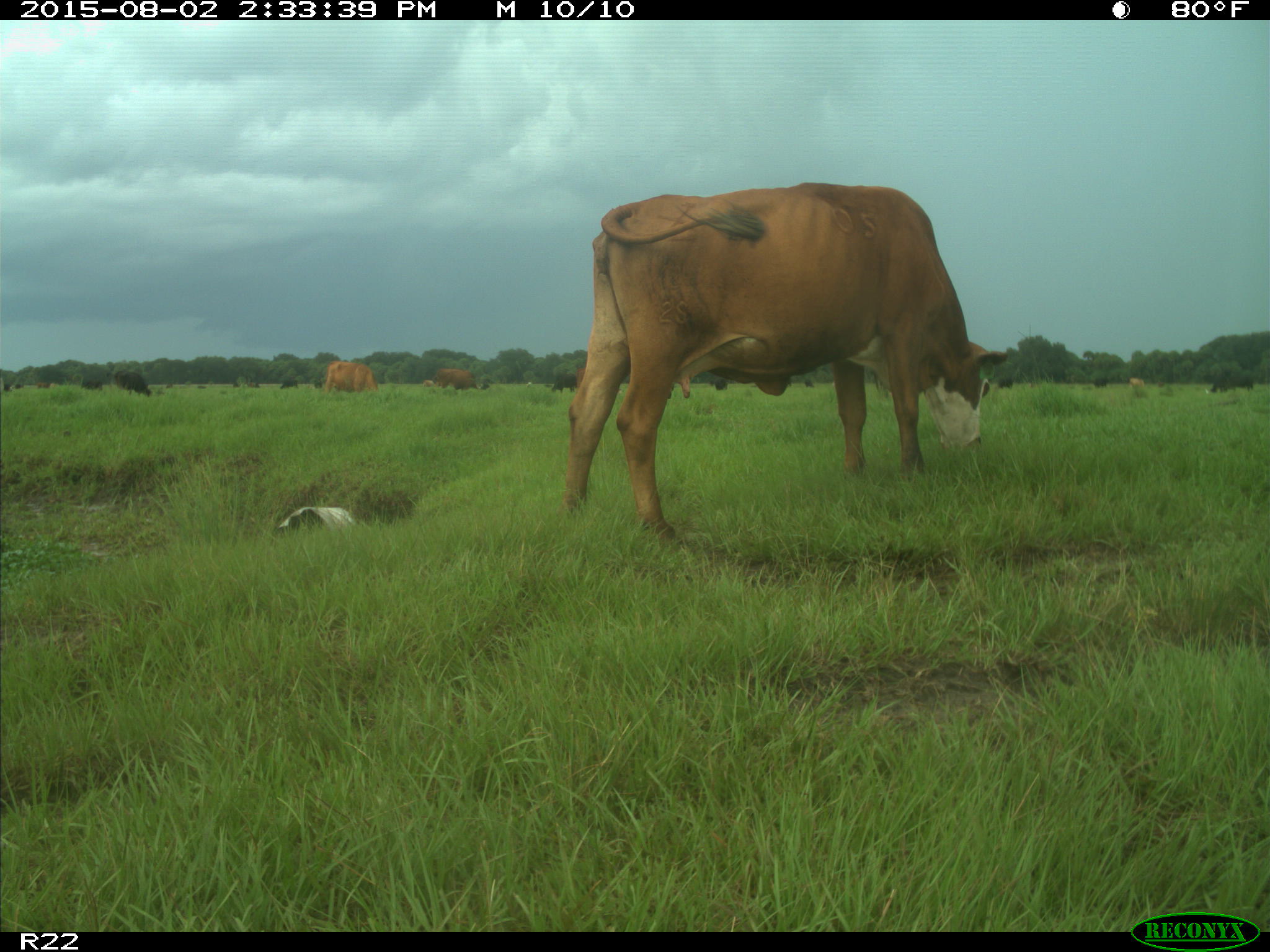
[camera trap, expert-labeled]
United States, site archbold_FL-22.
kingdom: Animalia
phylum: Chordata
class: Mammalia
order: Artiodactyla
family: Bovidae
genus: Bos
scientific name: Bos taurus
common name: domestic cow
Bos taurus (domestic cow).